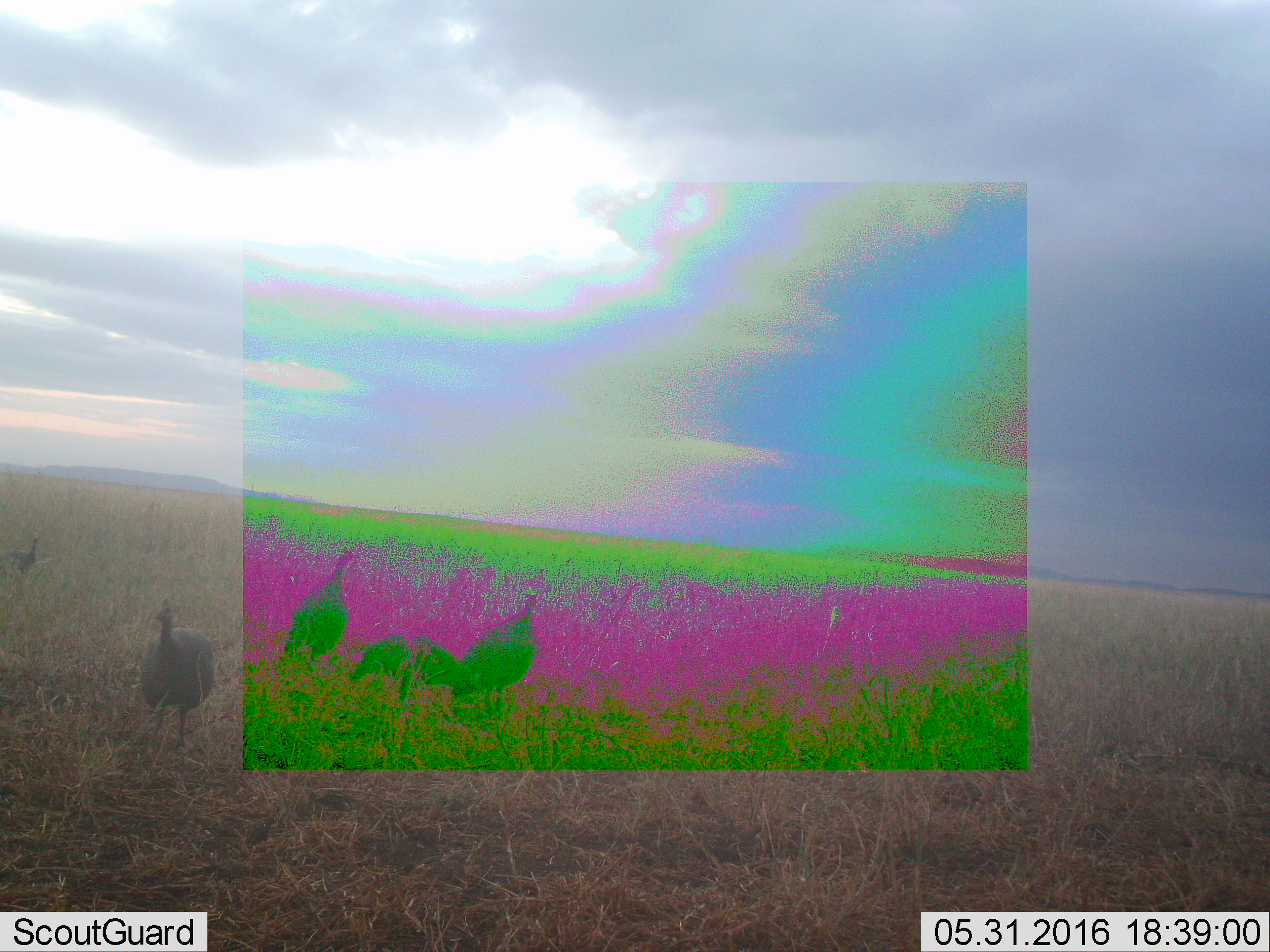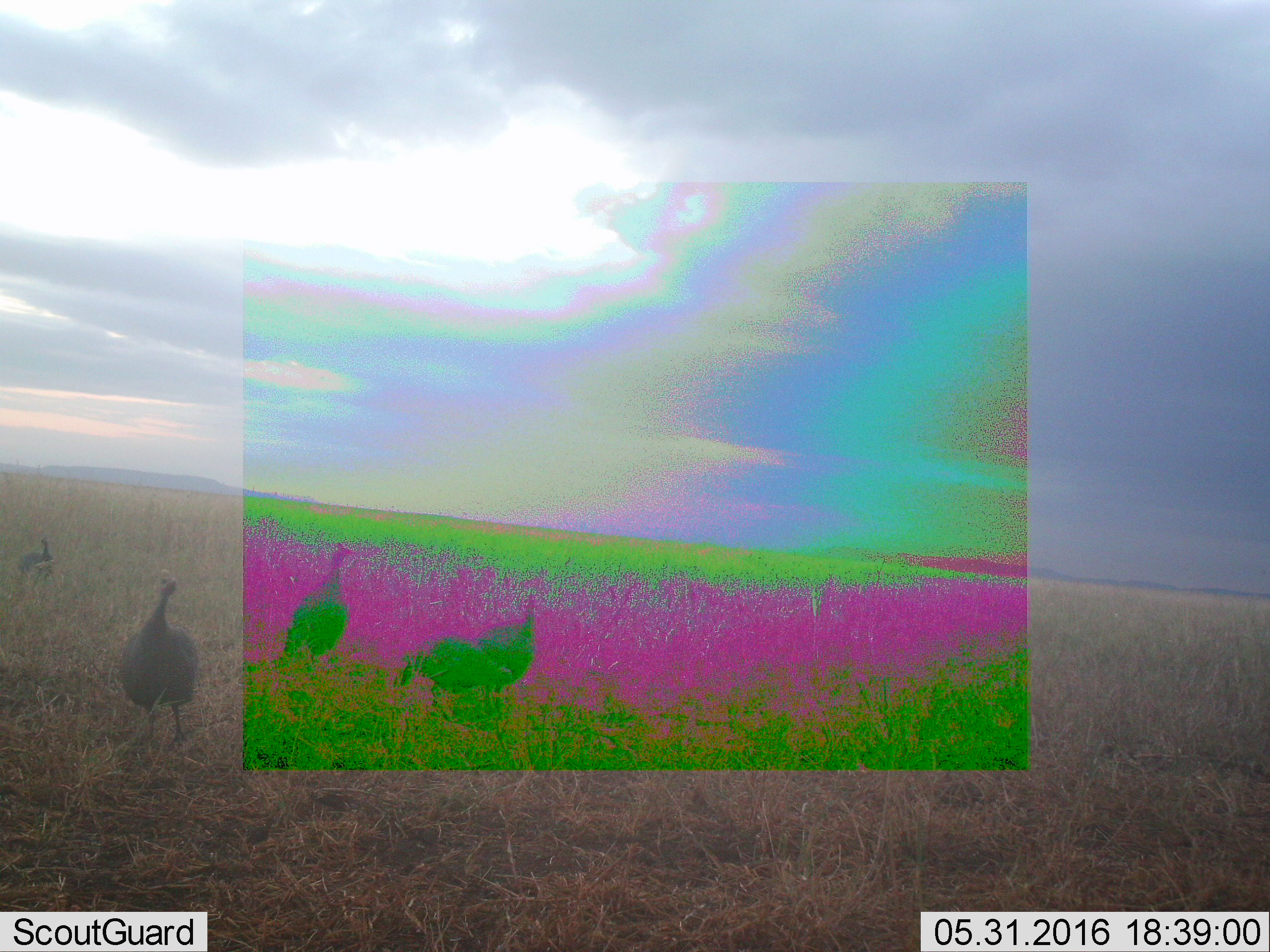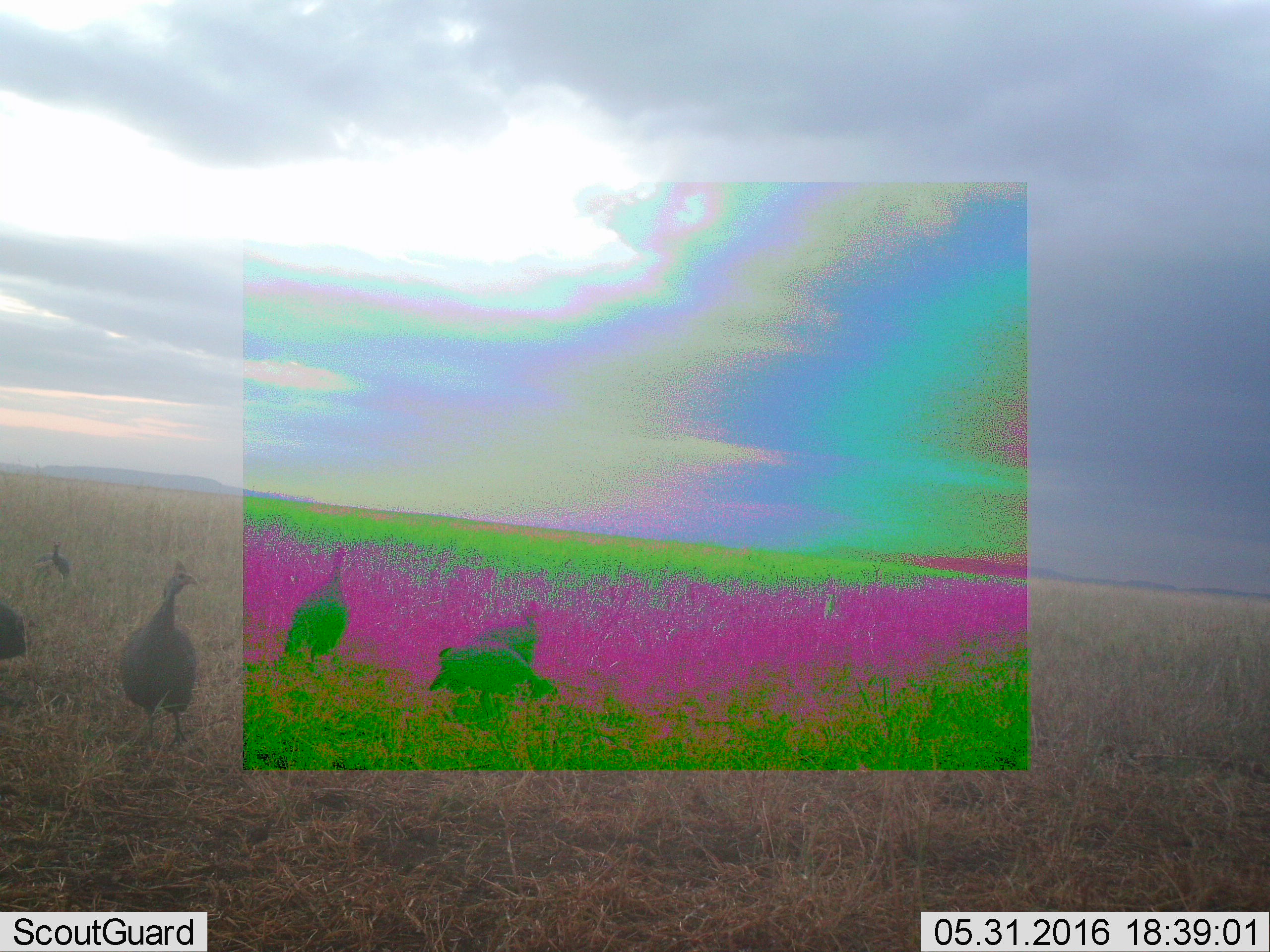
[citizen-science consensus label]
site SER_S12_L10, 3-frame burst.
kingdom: Animalia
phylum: Chordata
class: Aves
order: Galliformes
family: Numididae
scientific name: Numididae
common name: guineafowl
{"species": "guineafowl (Numididae)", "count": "6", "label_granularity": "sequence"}